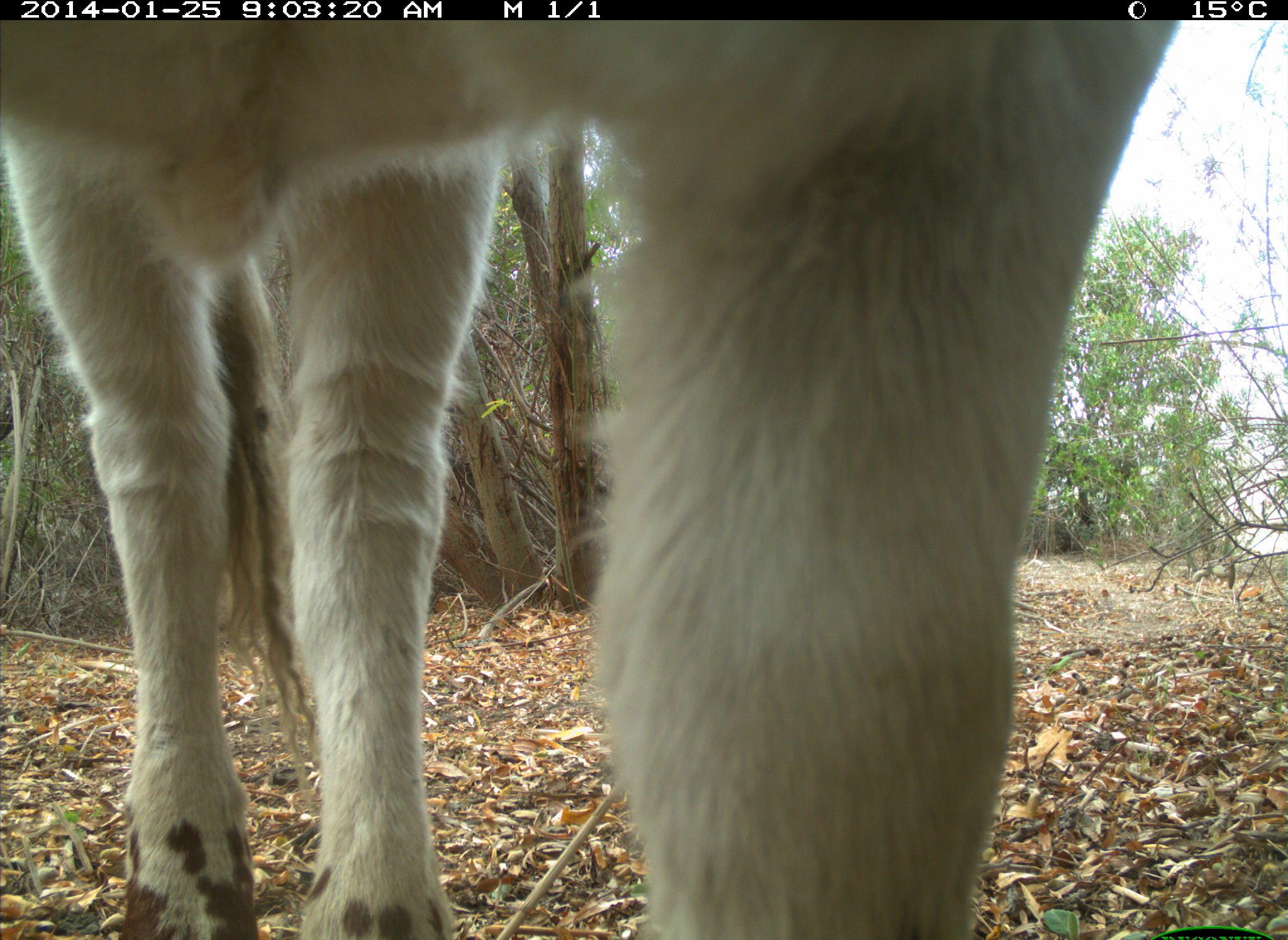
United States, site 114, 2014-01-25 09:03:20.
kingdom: Animalia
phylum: Chordata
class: Mammalia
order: Artiodactyla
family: Bovidae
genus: Bos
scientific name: Bos taurus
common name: cow